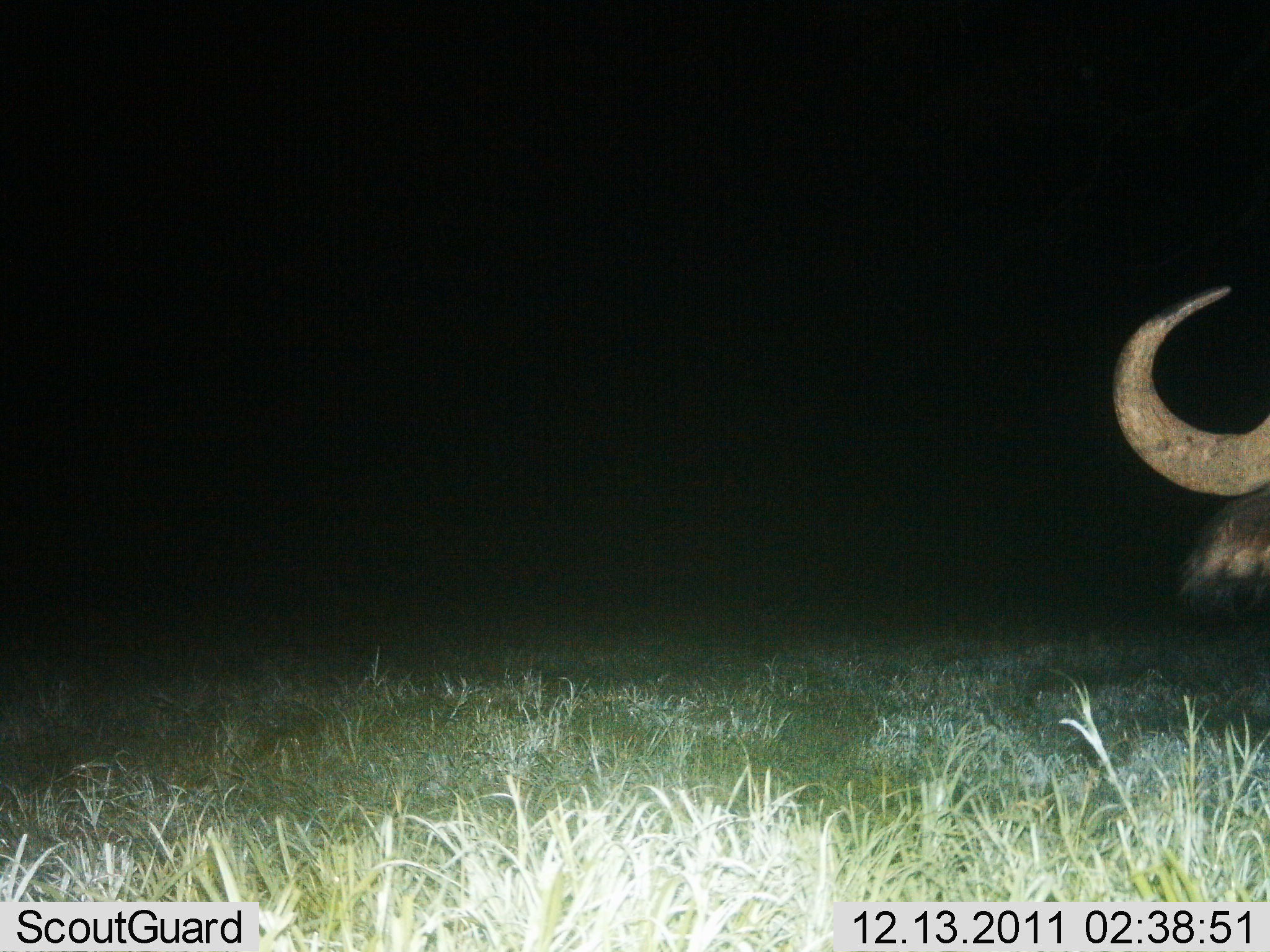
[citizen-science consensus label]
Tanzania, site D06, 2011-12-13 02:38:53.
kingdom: Animalia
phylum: Chordata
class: Mammalia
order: Artiodactyla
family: Bovidae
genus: Syncerus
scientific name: Syncerus caffer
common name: cape buffalo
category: buffalo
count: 1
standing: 92%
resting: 0%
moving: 8%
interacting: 0%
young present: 0%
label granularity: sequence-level